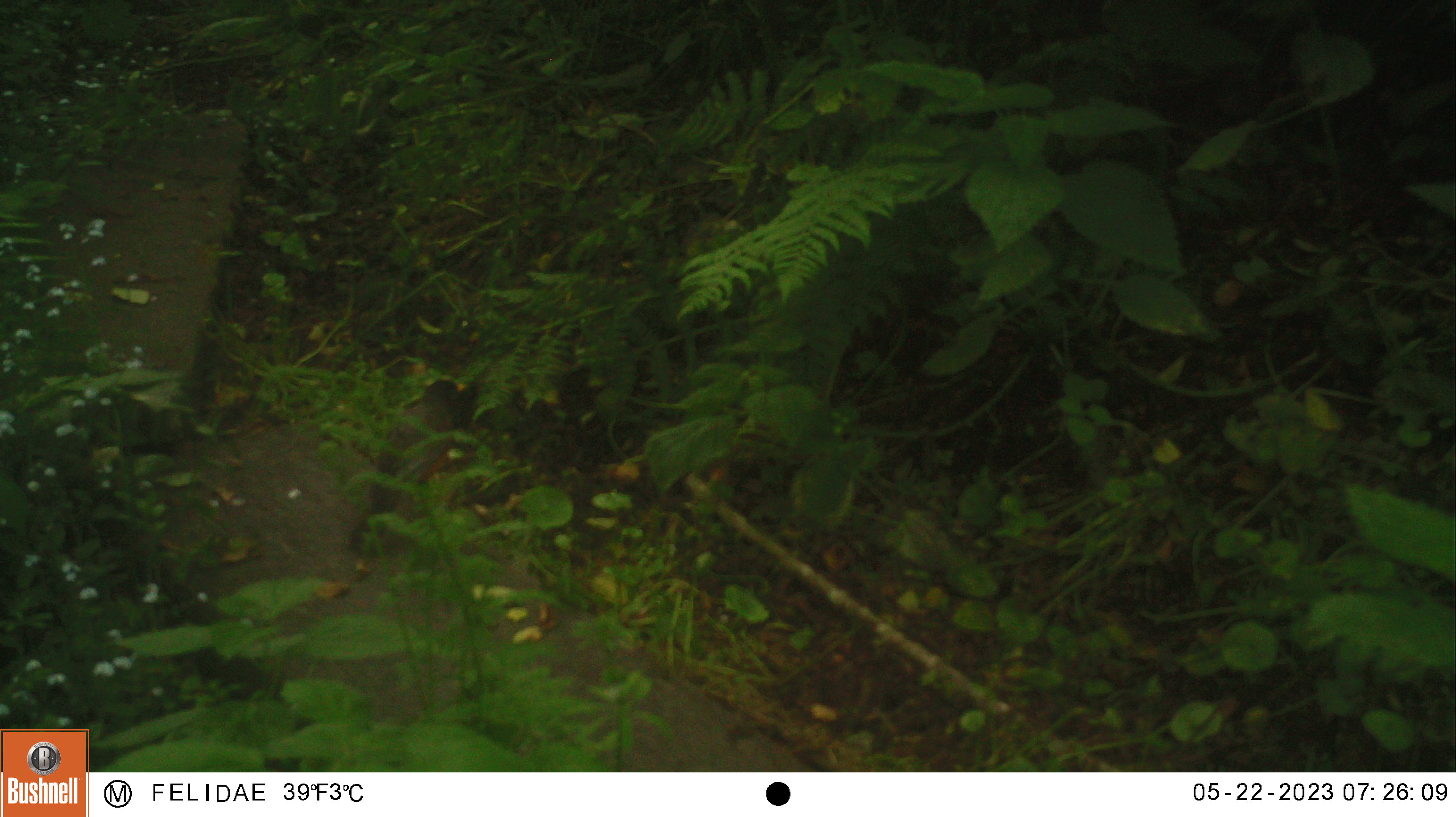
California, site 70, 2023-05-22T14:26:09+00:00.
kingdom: Animalia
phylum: Chordata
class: Aves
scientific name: Aves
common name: bird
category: unknown bird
Unknown bird (bird) (Aves).